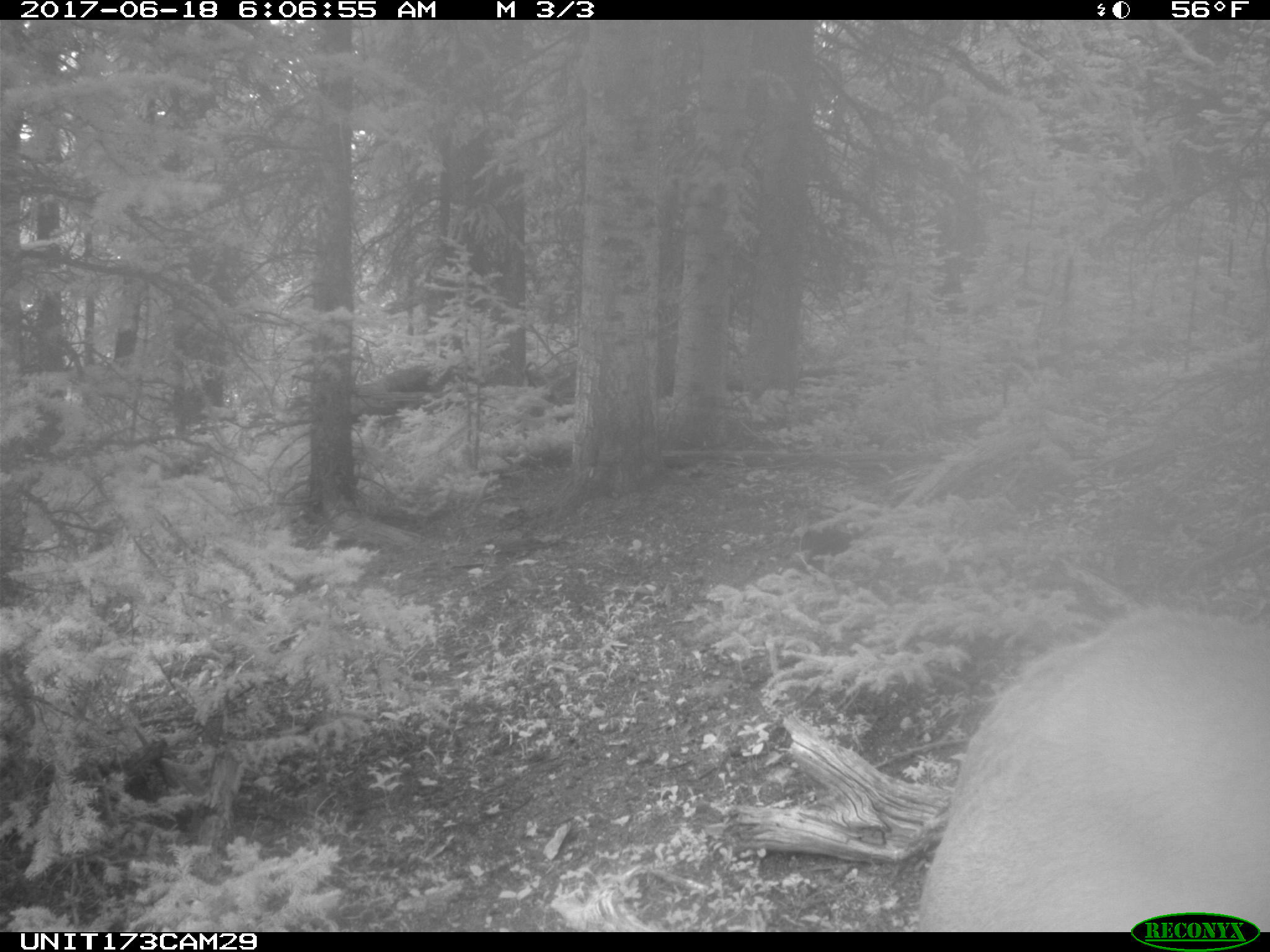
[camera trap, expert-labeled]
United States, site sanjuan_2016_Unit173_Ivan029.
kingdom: Animalia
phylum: Chordata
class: Mammalia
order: Artiodactyla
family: Cervidae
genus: Cervus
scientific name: Cervus elaphus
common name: red deer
Cervus elaphus (red deer).